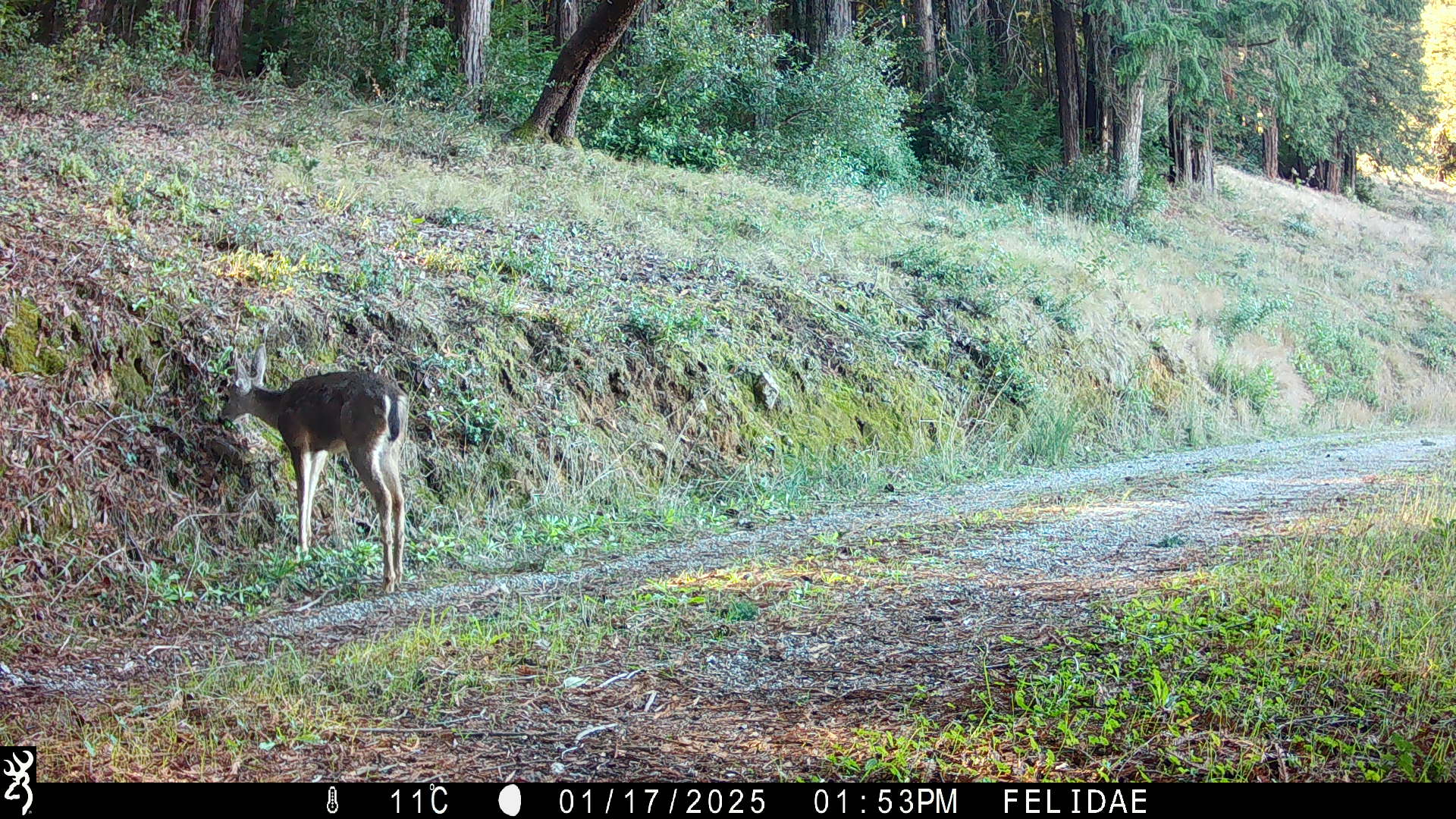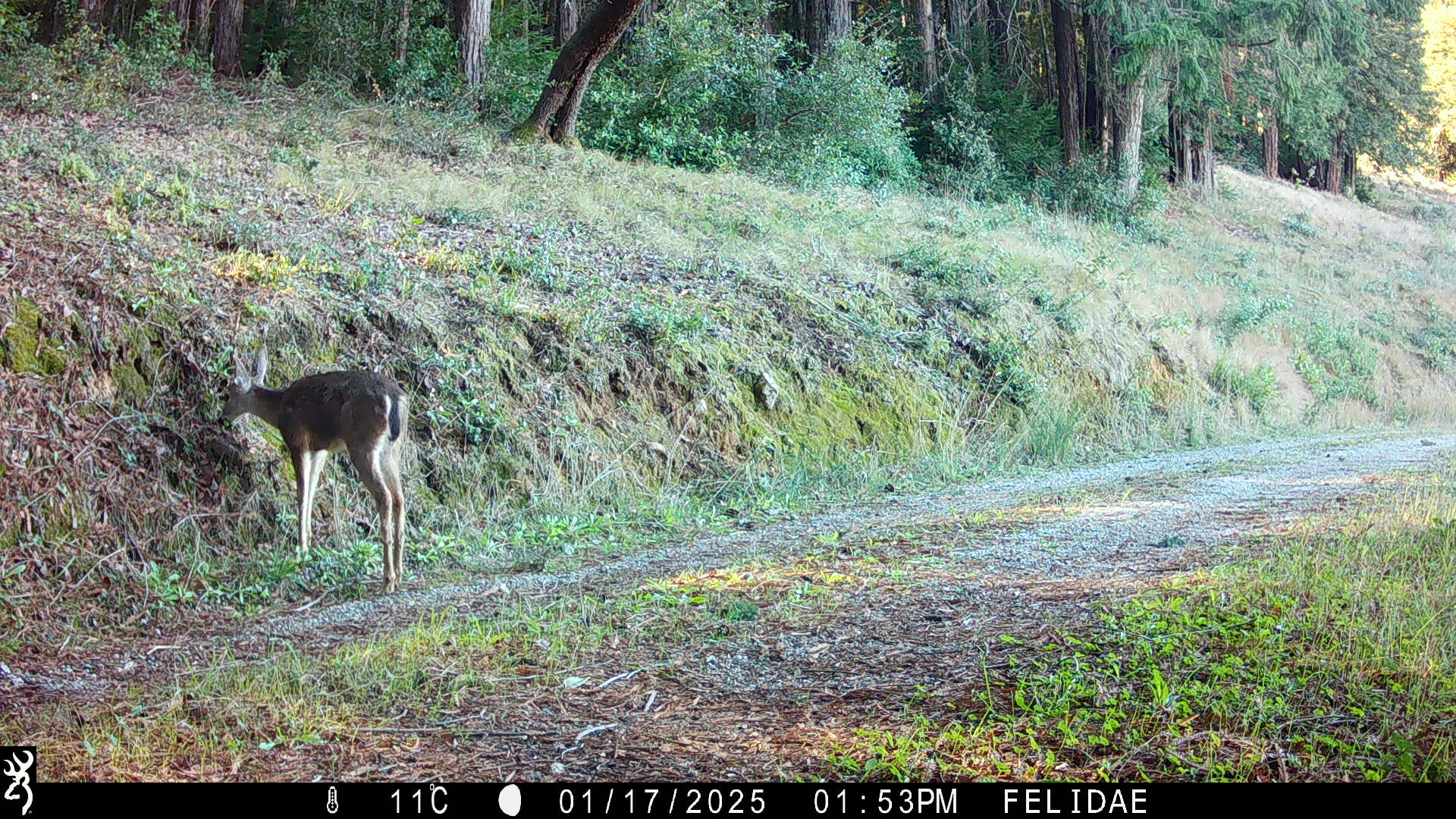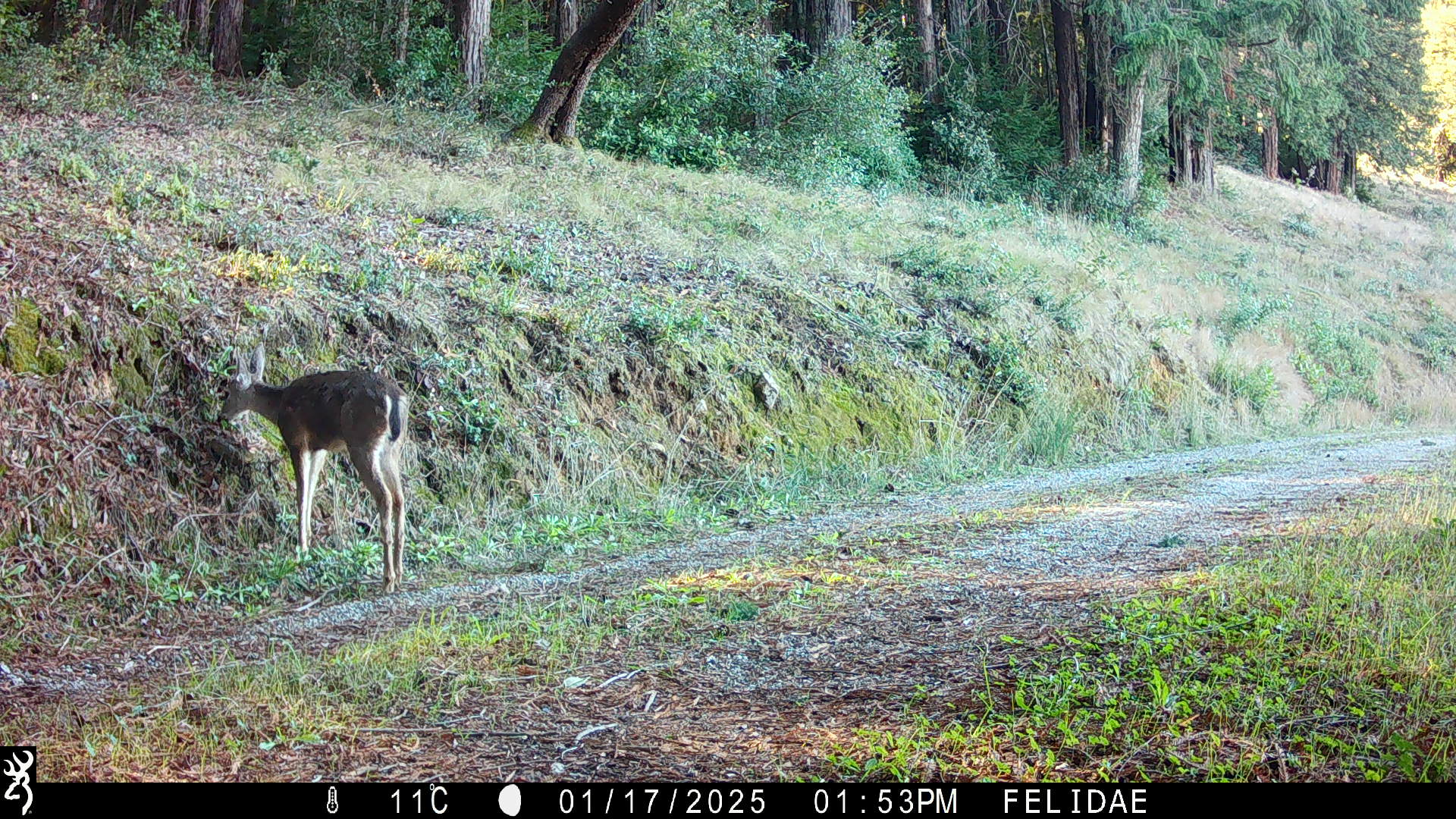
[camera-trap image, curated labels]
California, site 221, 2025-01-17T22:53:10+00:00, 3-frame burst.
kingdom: Animalia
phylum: Chordata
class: Mammalia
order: Artiodactyla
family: Cervidae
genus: Odocoileus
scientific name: Odocoileus hemionus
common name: mule deer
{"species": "mule deer (Odocoileus hemionus)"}